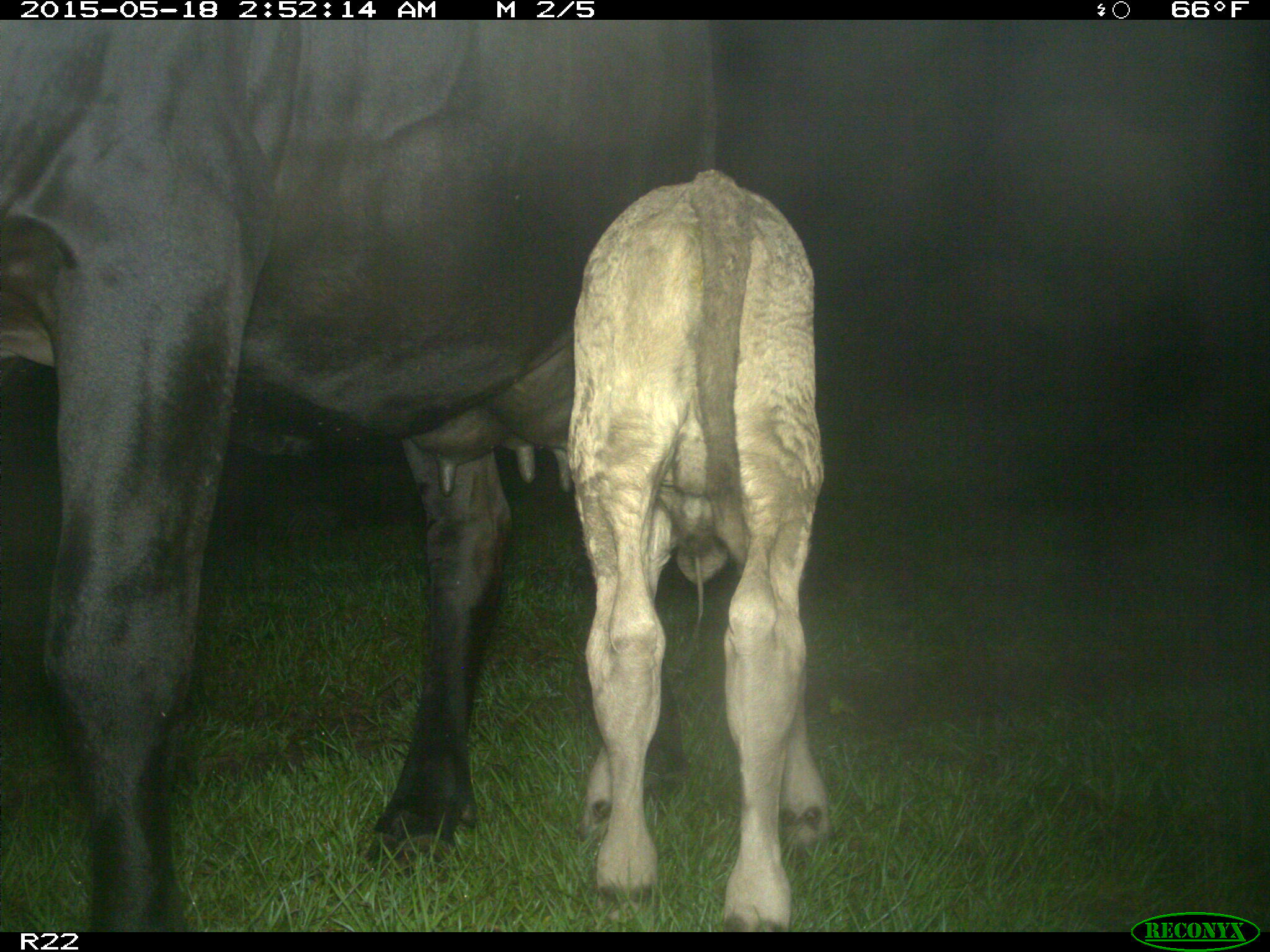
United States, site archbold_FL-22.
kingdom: Animalia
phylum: Chordata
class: Mammalia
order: Artiodactyla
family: Bovidae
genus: Bos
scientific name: Bos taurus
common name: domestic cow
Bos taurus (domestic cow).